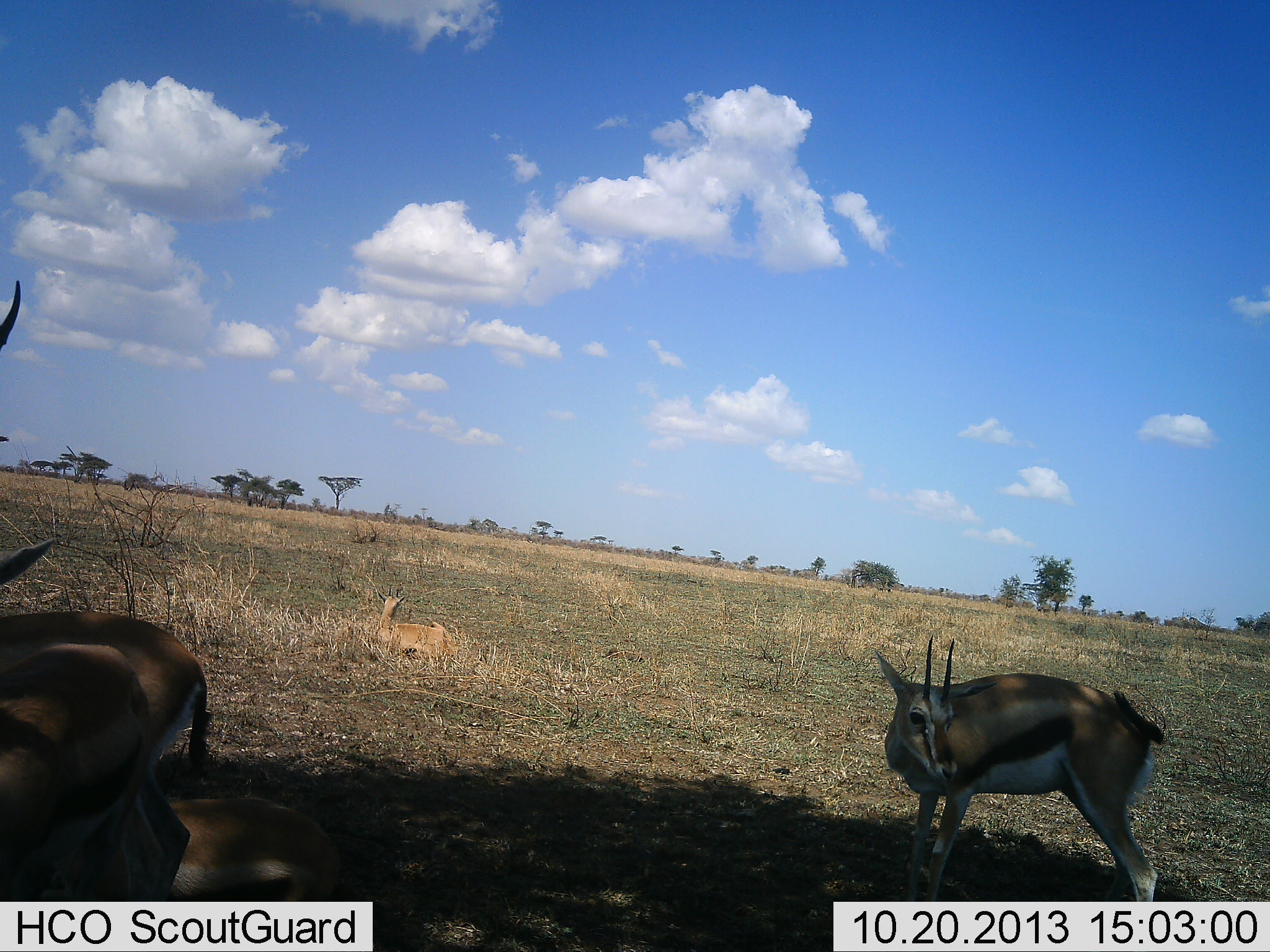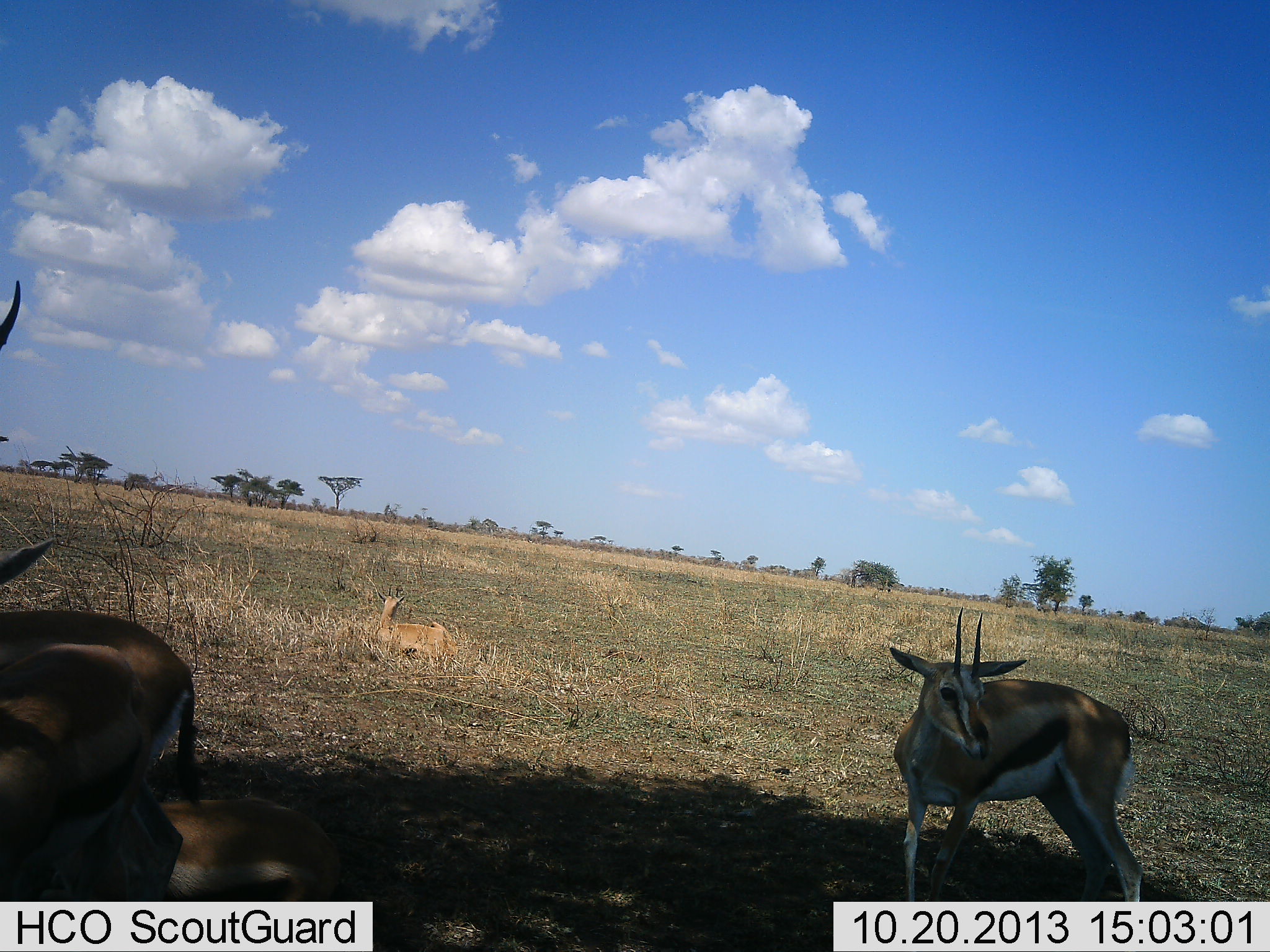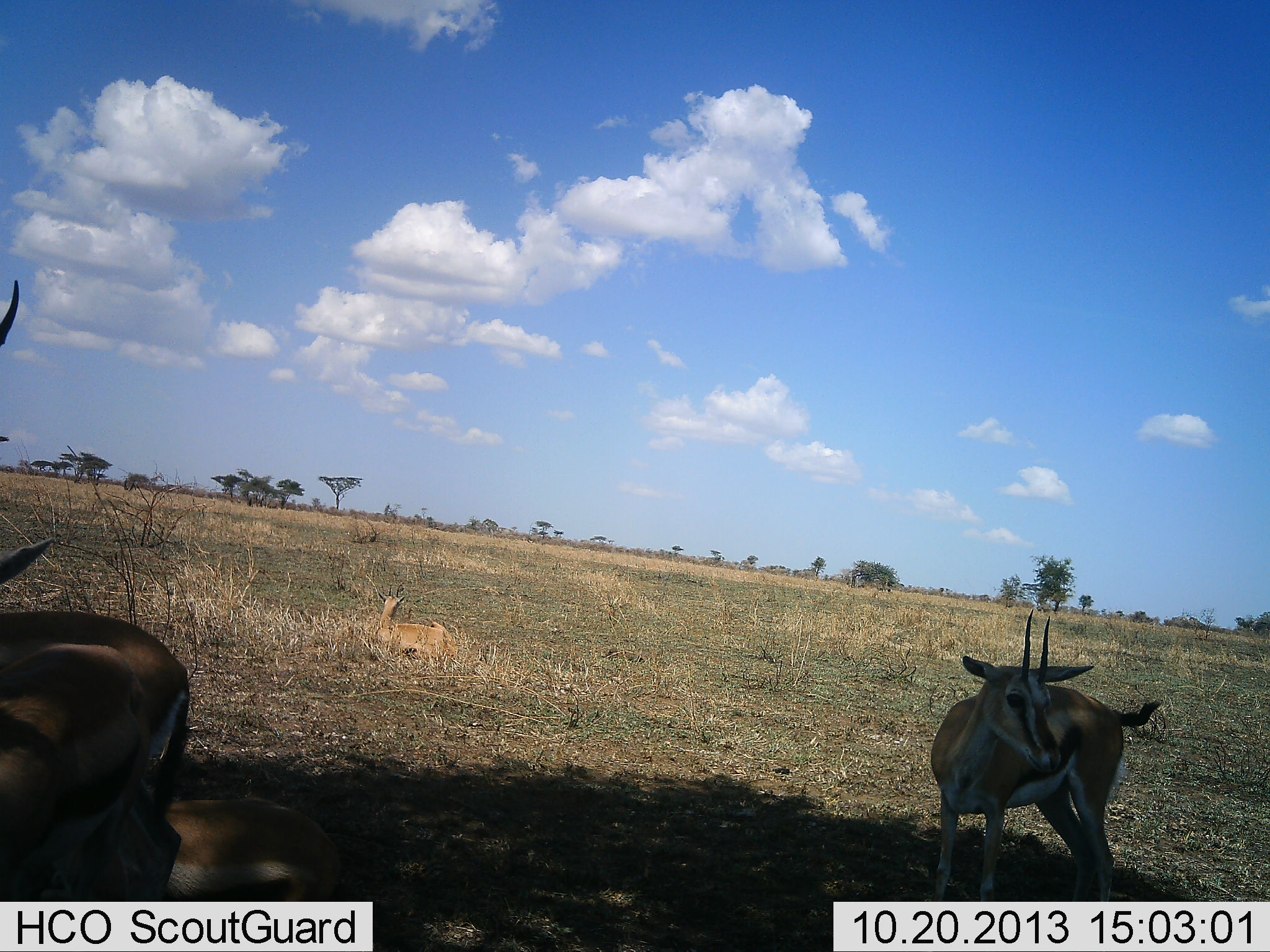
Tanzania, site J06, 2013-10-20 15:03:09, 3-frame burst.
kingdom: Animalia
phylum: Chordata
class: Mammalia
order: Artiodactyla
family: Bovidae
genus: Eudorcas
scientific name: Eudorcas thomsonii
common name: thomson's gazelle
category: gazellethomsons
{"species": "gazellethomsons (thomson's gazelle) (Eudorcas thomsonii)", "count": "4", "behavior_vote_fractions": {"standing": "82%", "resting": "55%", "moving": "9%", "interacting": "18%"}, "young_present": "18%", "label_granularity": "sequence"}